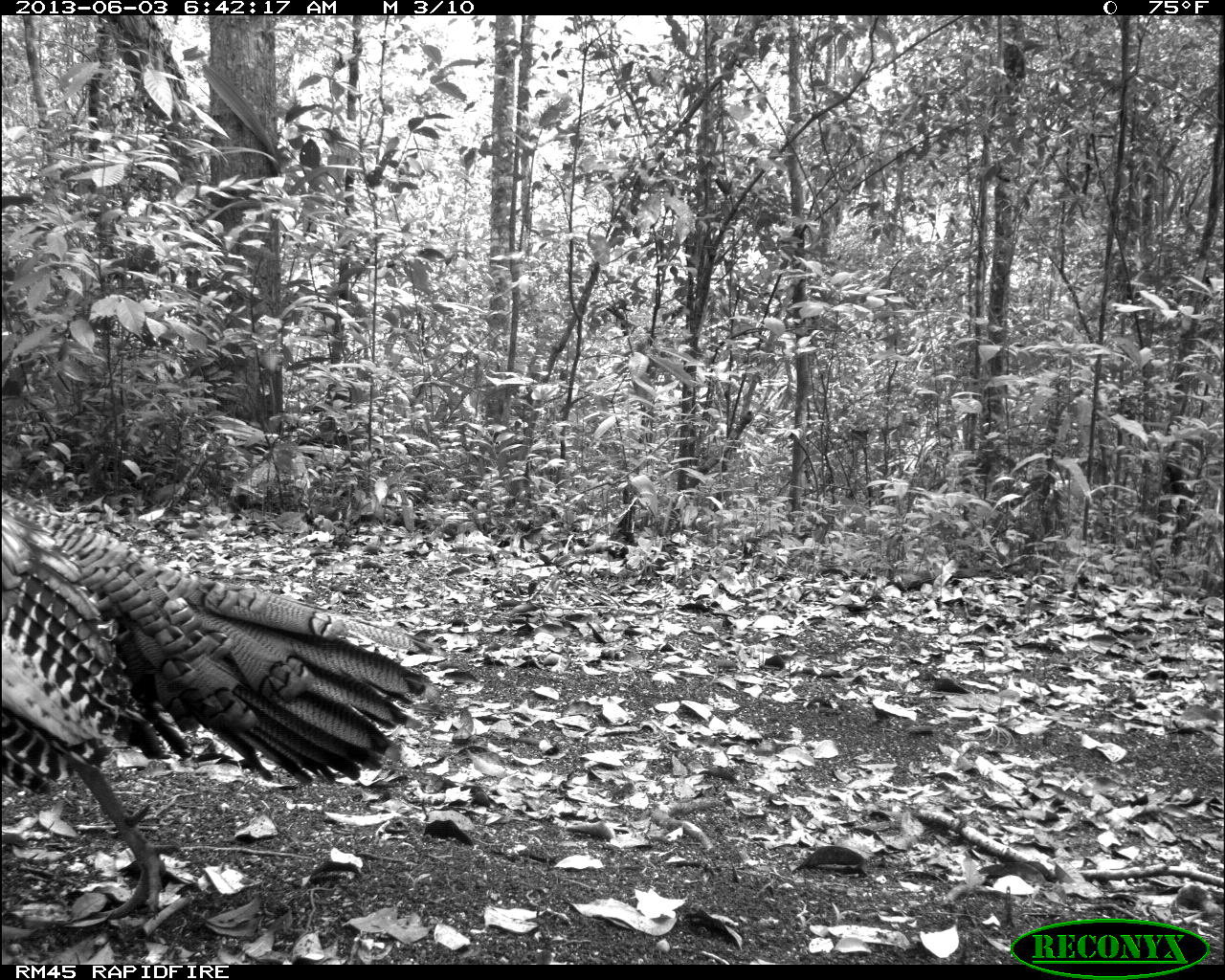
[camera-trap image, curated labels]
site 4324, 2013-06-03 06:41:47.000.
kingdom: Animalia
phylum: Chordata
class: Aves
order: Galliformes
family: Phasianidae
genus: Meleagris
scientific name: Meleagris ocellata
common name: ocellated turkey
Meleagris ocellata (ocellated turkey), count 2.